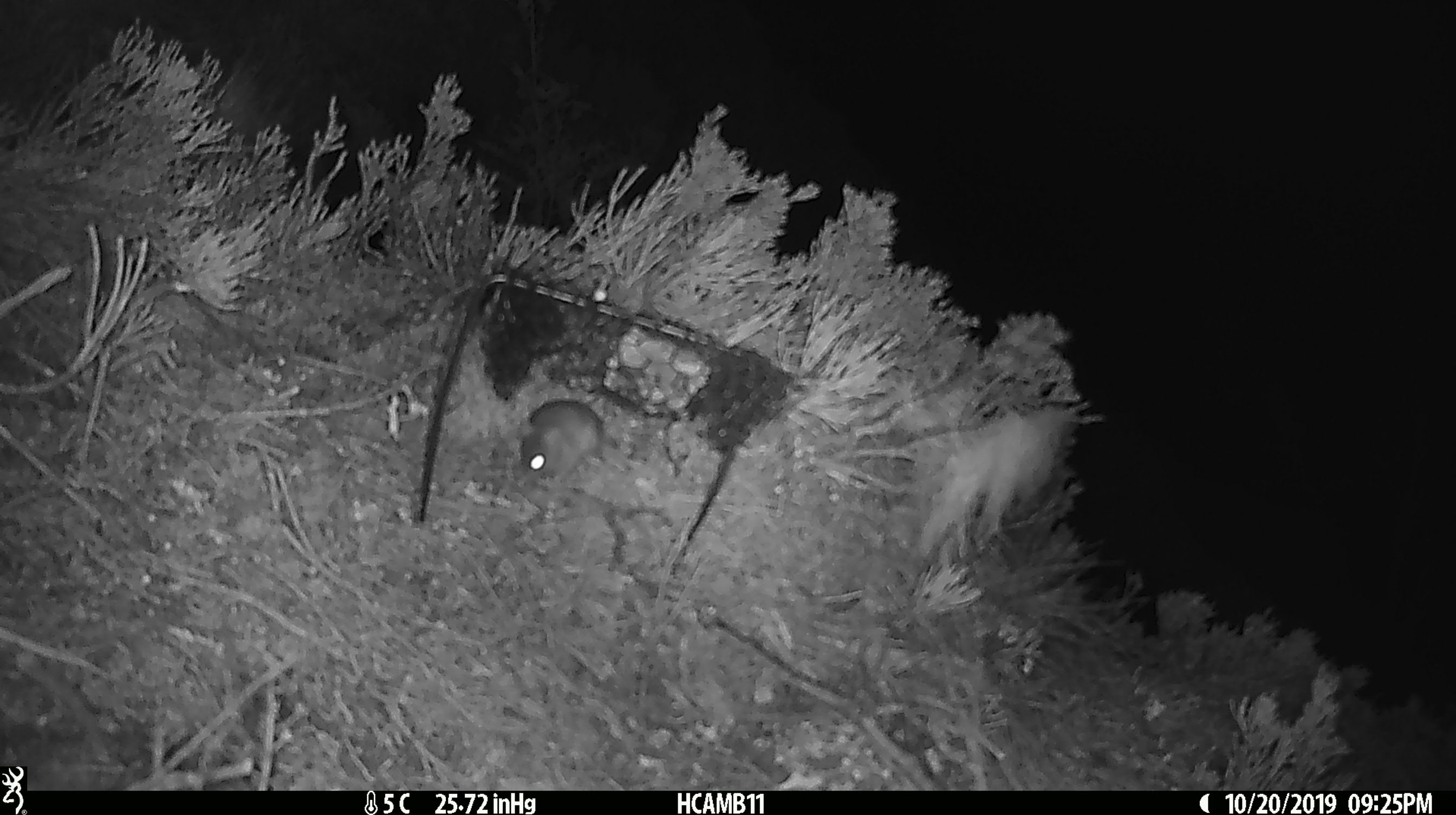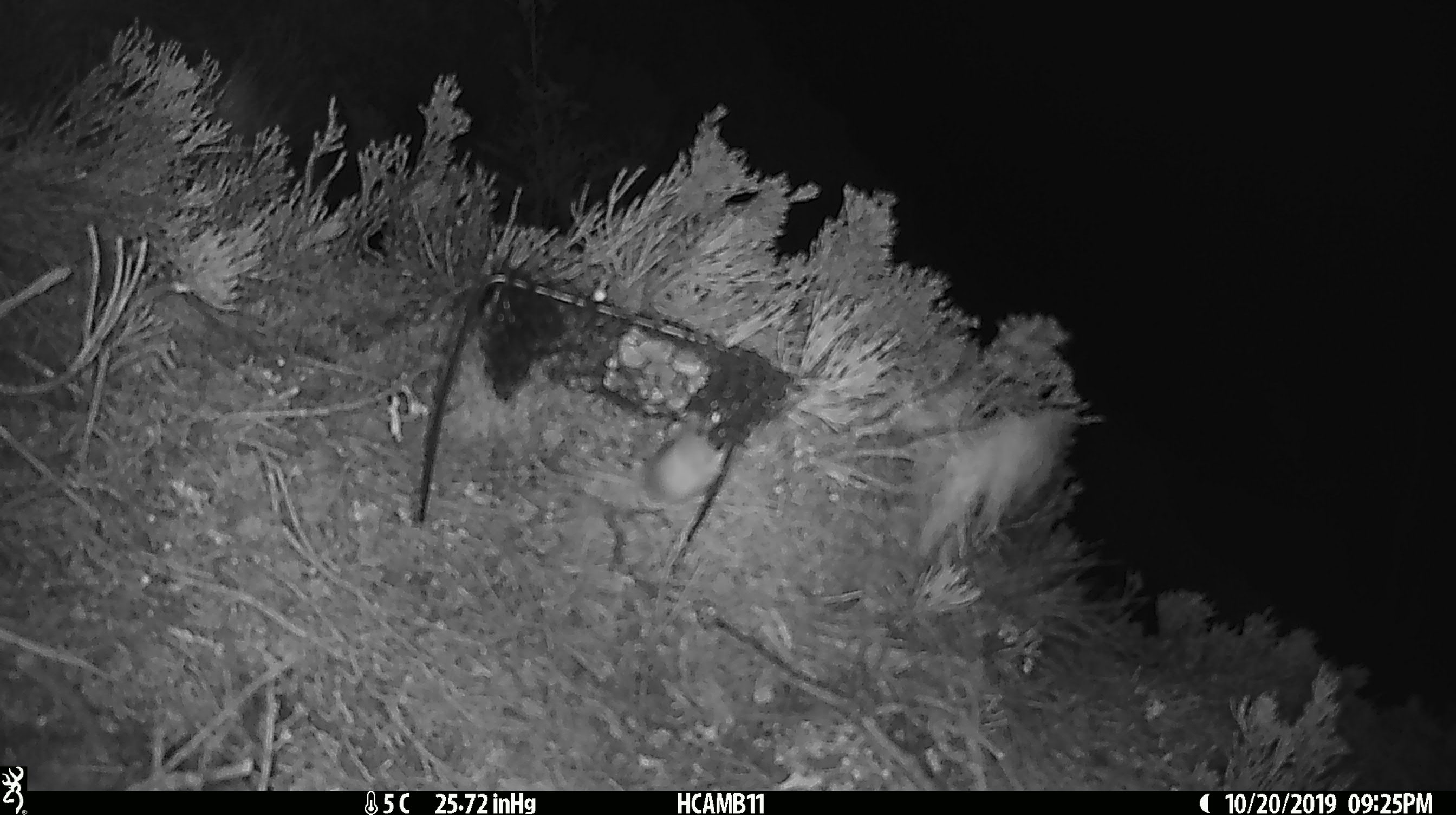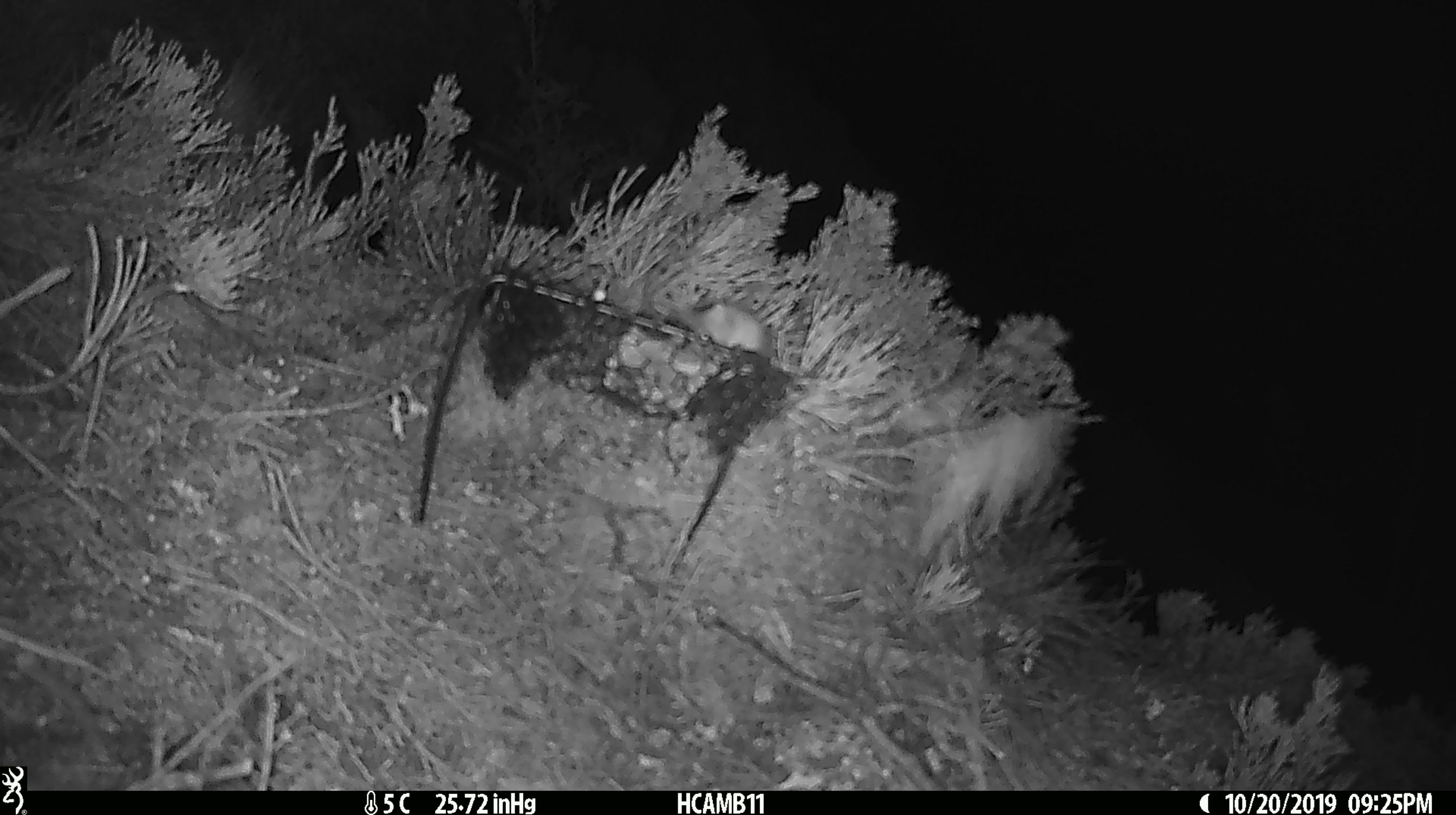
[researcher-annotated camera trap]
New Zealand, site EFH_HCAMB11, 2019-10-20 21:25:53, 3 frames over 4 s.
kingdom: Animalia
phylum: Chordata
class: Mammalia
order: Rodentia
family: Muridae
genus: Mus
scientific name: Mus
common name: mouse